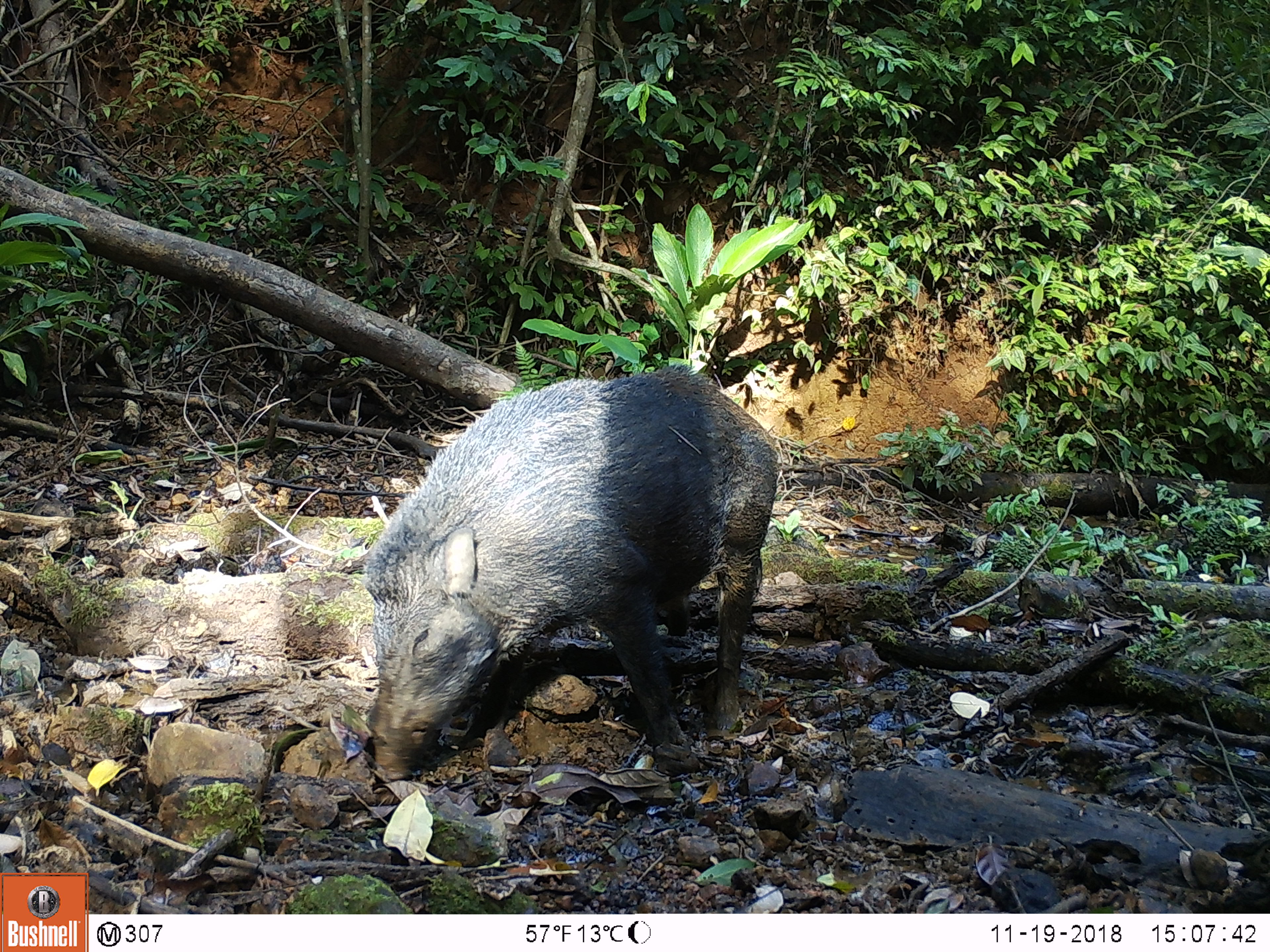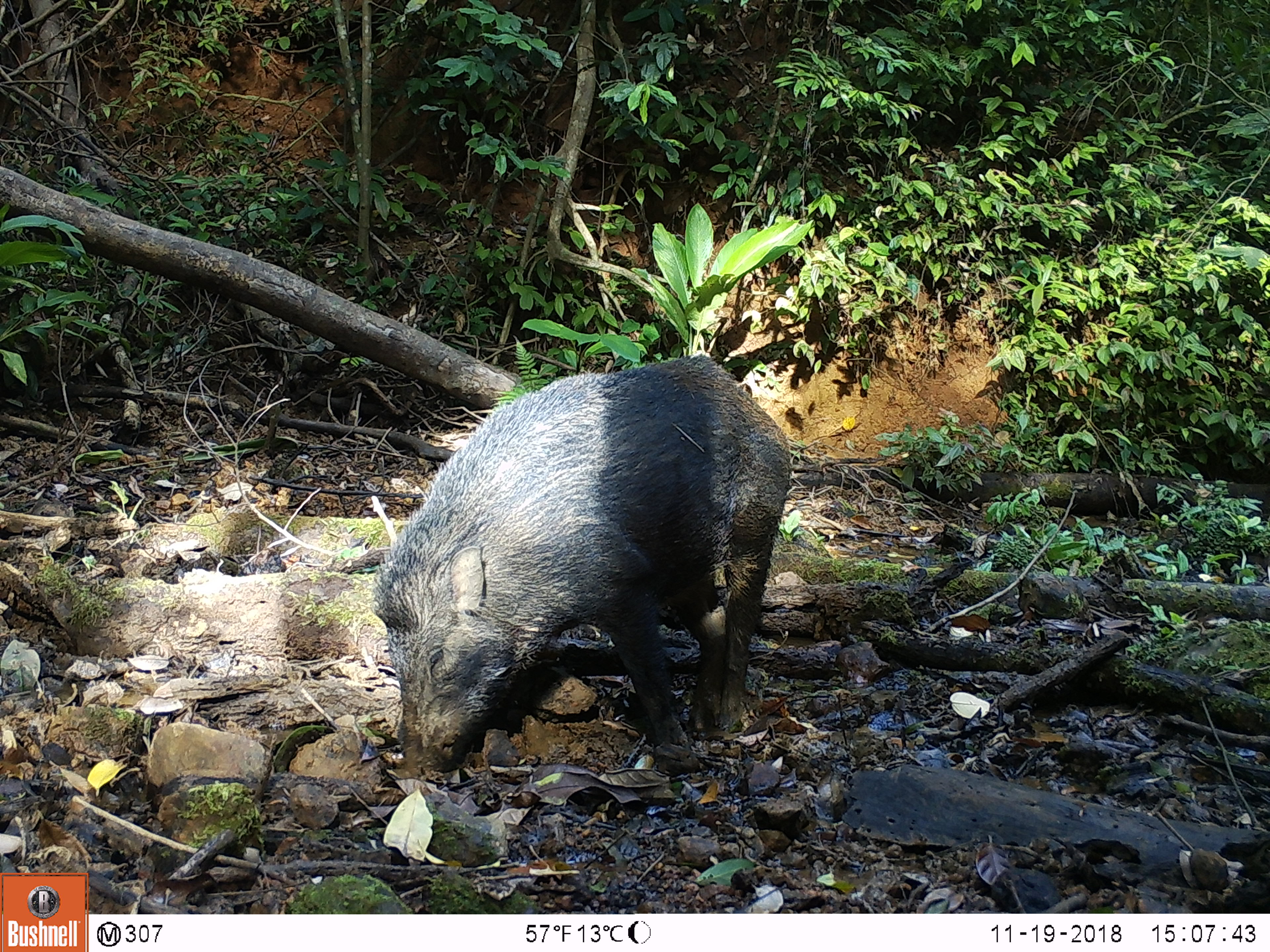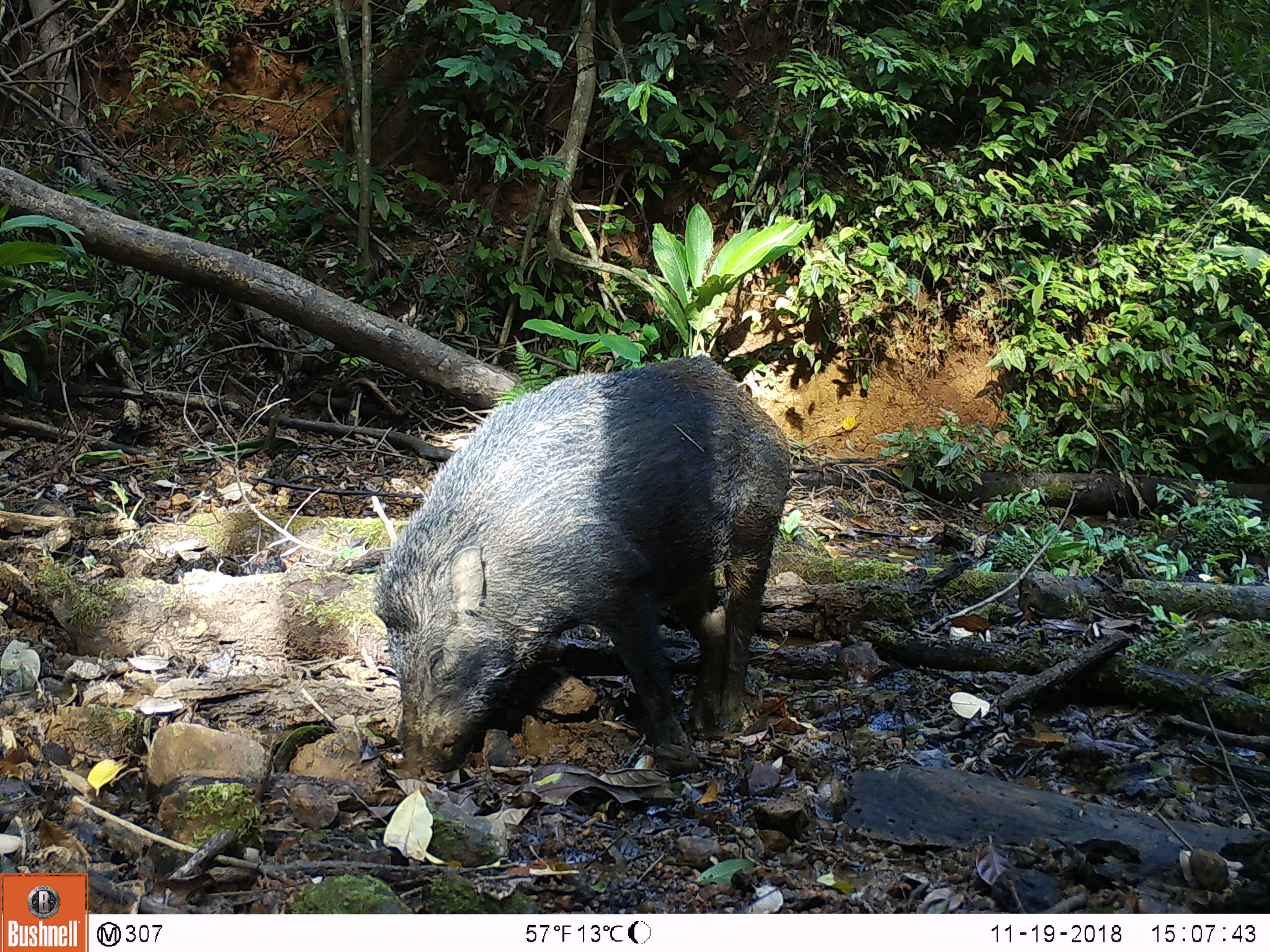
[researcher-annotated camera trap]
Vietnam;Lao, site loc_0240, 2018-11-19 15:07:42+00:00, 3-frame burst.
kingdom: Animalia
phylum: Chordata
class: Mammalia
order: Artiodactyla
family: Suidae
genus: Sus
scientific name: Sus scrofa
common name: eurasian wild pig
Eurasian wild pig (Sus scrofa). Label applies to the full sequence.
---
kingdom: Animalia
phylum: Chordata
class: Aves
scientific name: Aves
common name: bird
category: unidentified bird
Unidentified bird (bird) (Aves). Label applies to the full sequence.